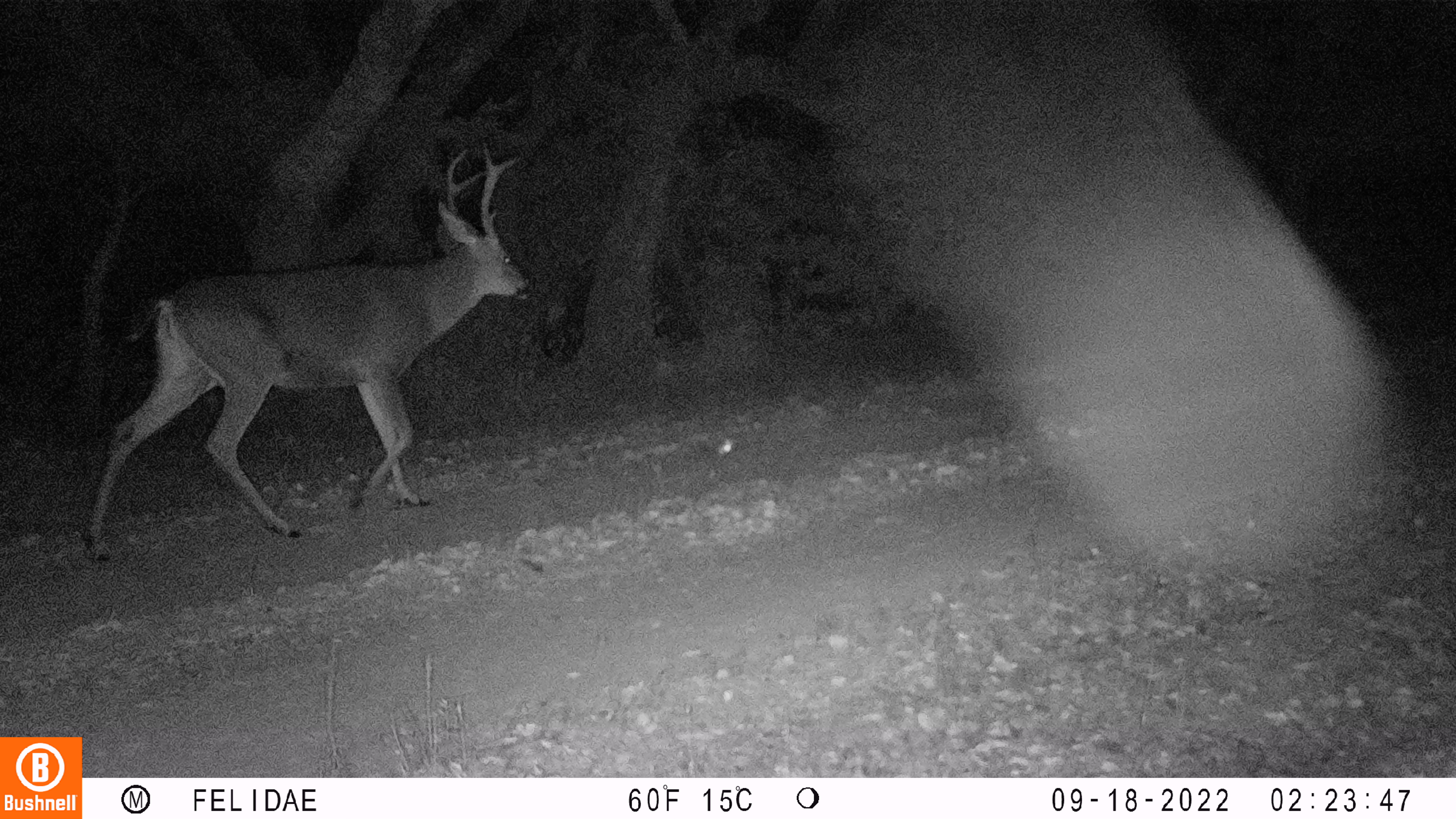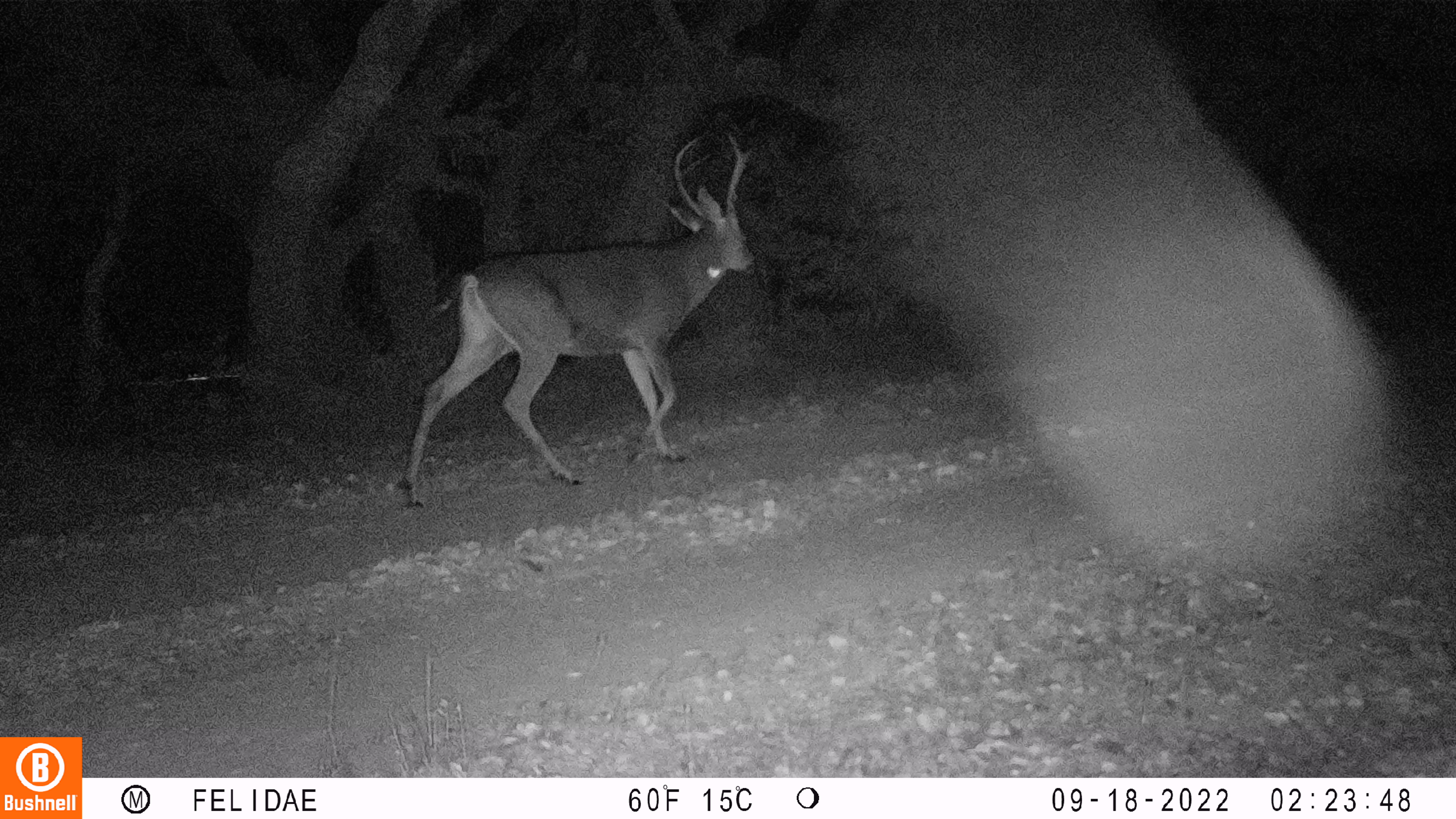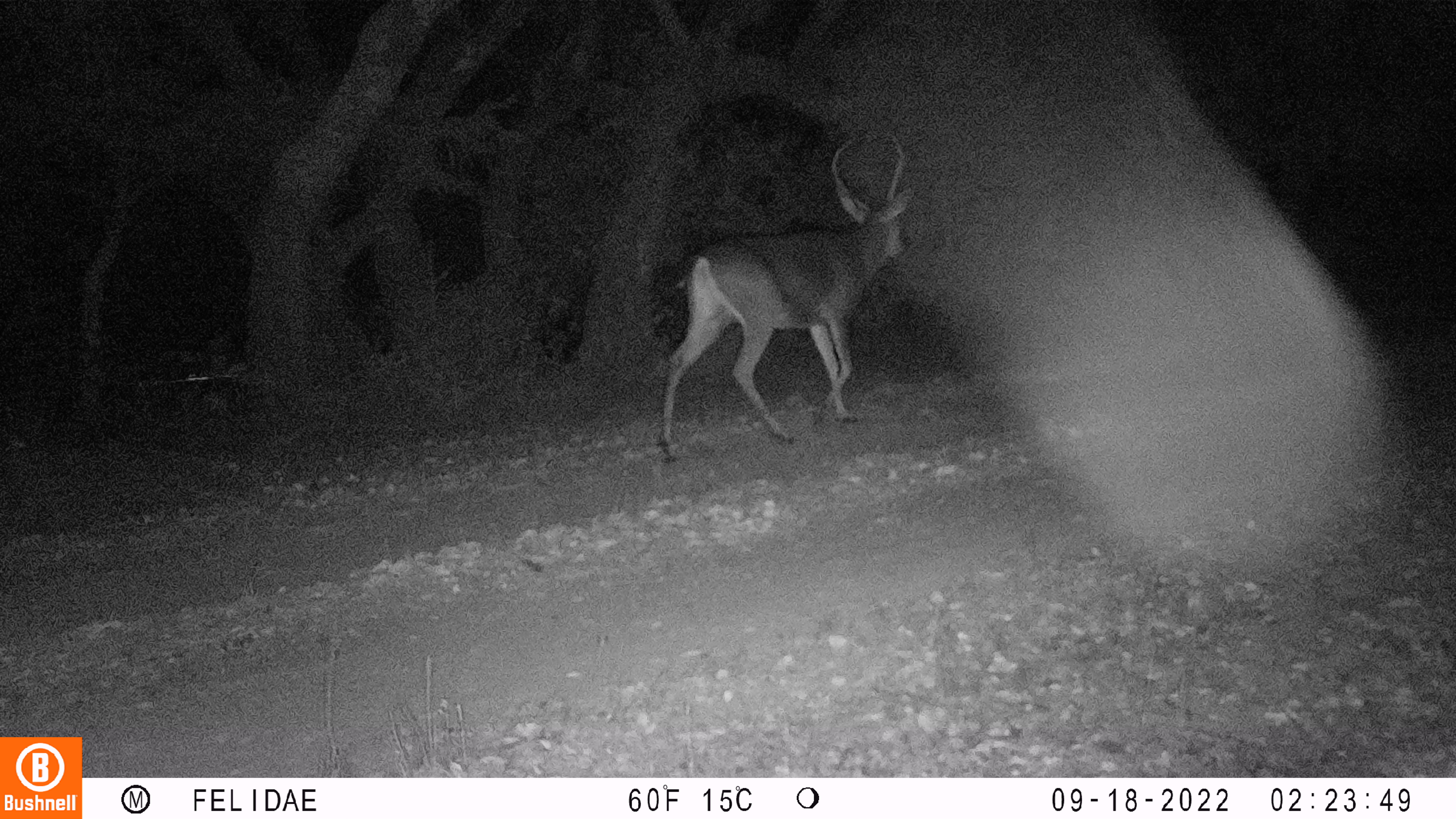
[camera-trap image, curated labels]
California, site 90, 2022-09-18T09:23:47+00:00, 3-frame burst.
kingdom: Animalia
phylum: Chordata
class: Mammalia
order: Artiodactyla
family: Cervidae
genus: Odocoileus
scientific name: Odocoileus hemionus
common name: mule deer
Mule deer (Odocoileus hemionus).